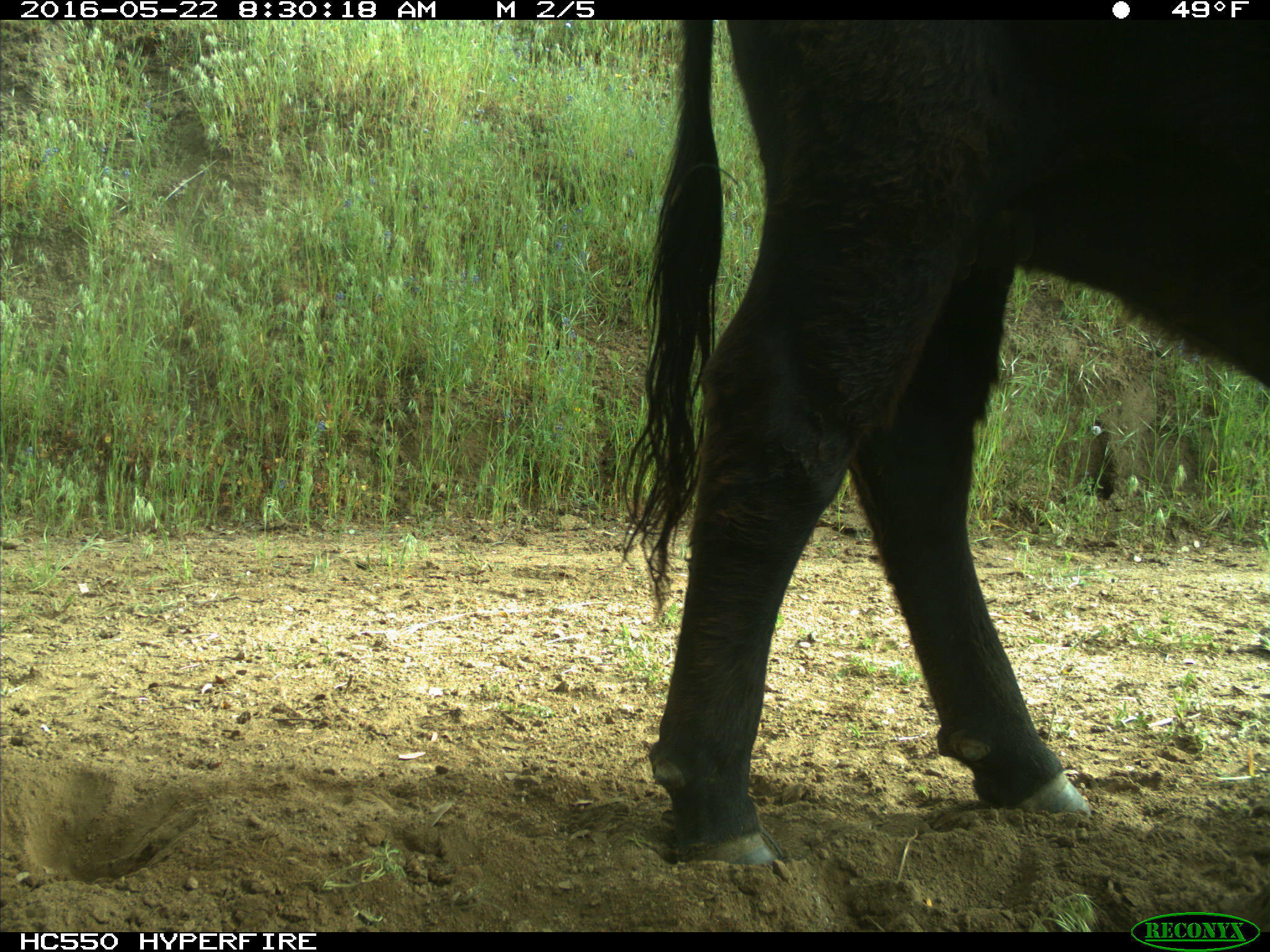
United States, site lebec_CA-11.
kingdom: Animalia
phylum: Chordata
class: Mammalia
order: Artiodactyla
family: Bovidae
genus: Bos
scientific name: Bos taurus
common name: domestic cow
Bos taurus (domestic cow).